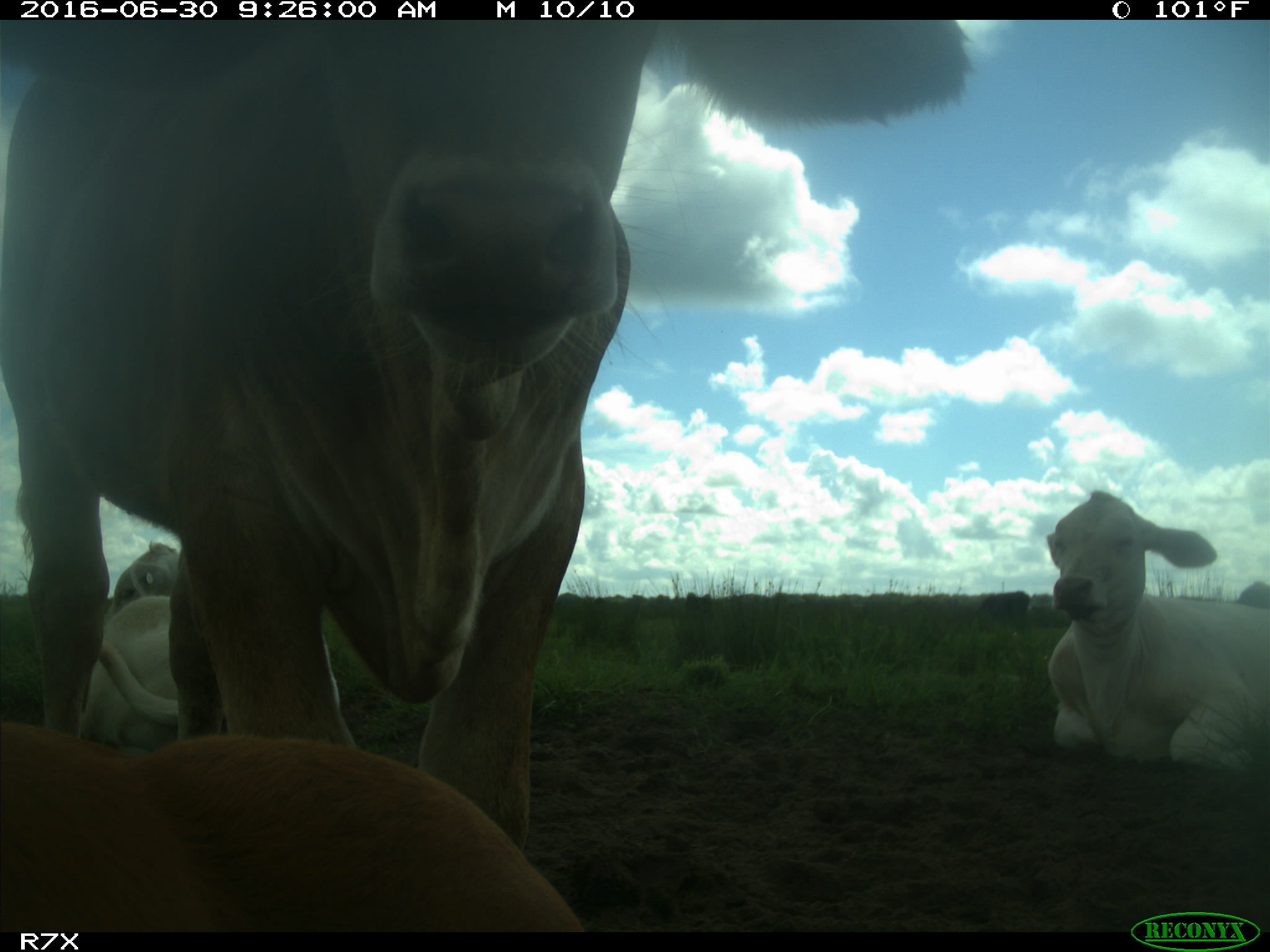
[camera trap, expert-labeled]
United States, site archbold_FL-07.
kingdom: Animalia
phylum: Chordata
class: Mammalia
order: Artiodactyla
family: Bovidae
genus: Bos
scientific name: Bos taurus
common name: domestic cow